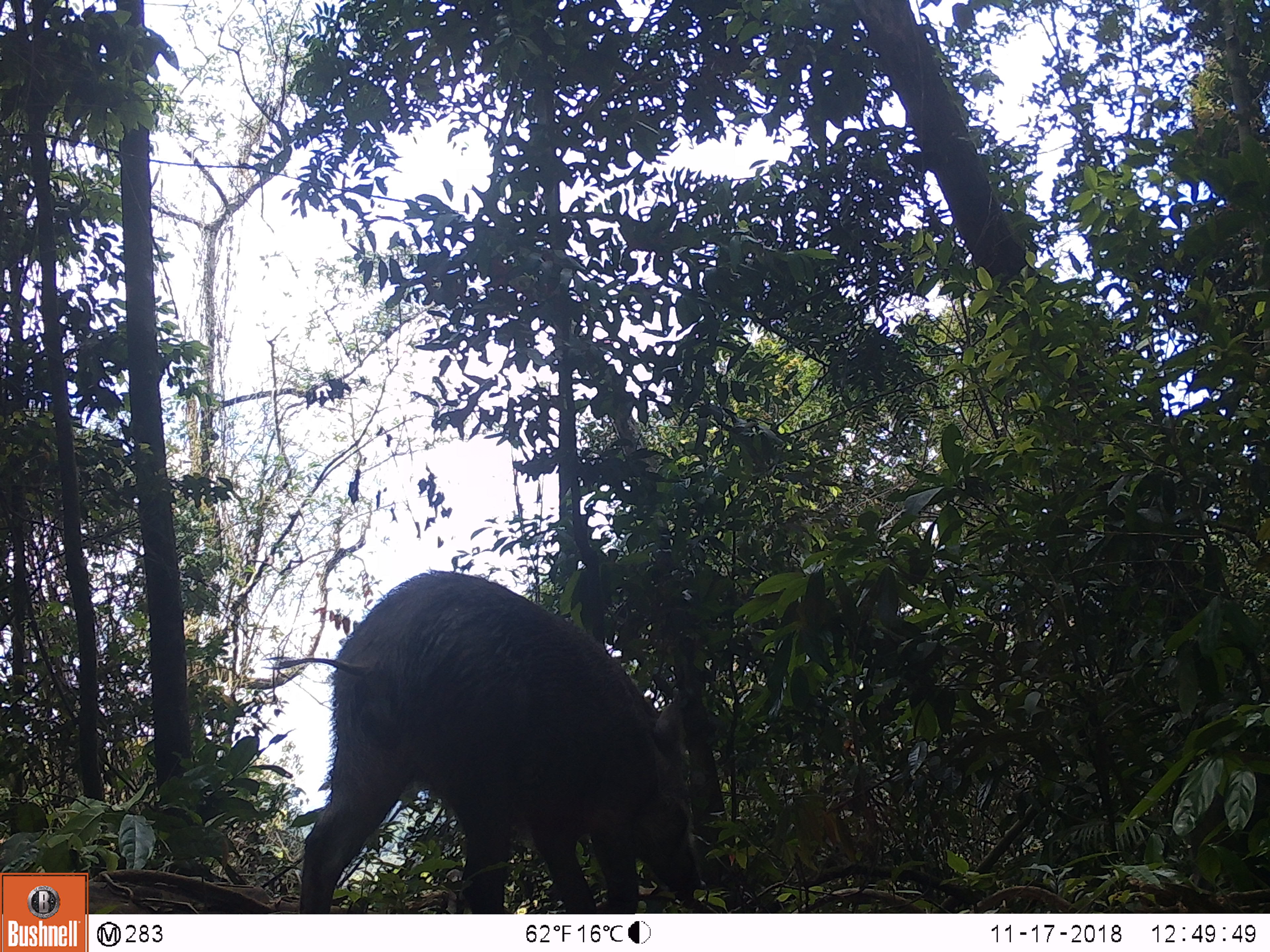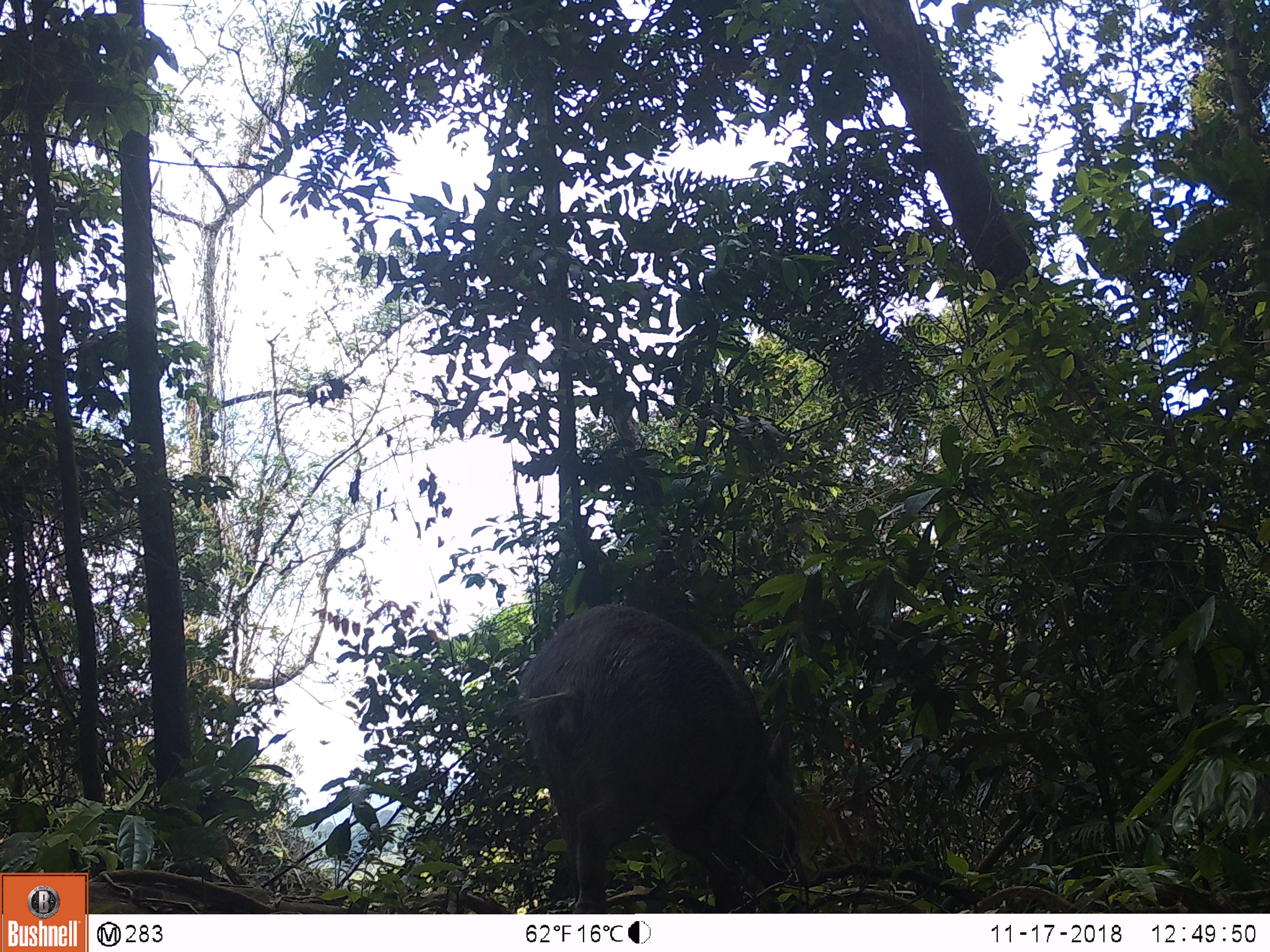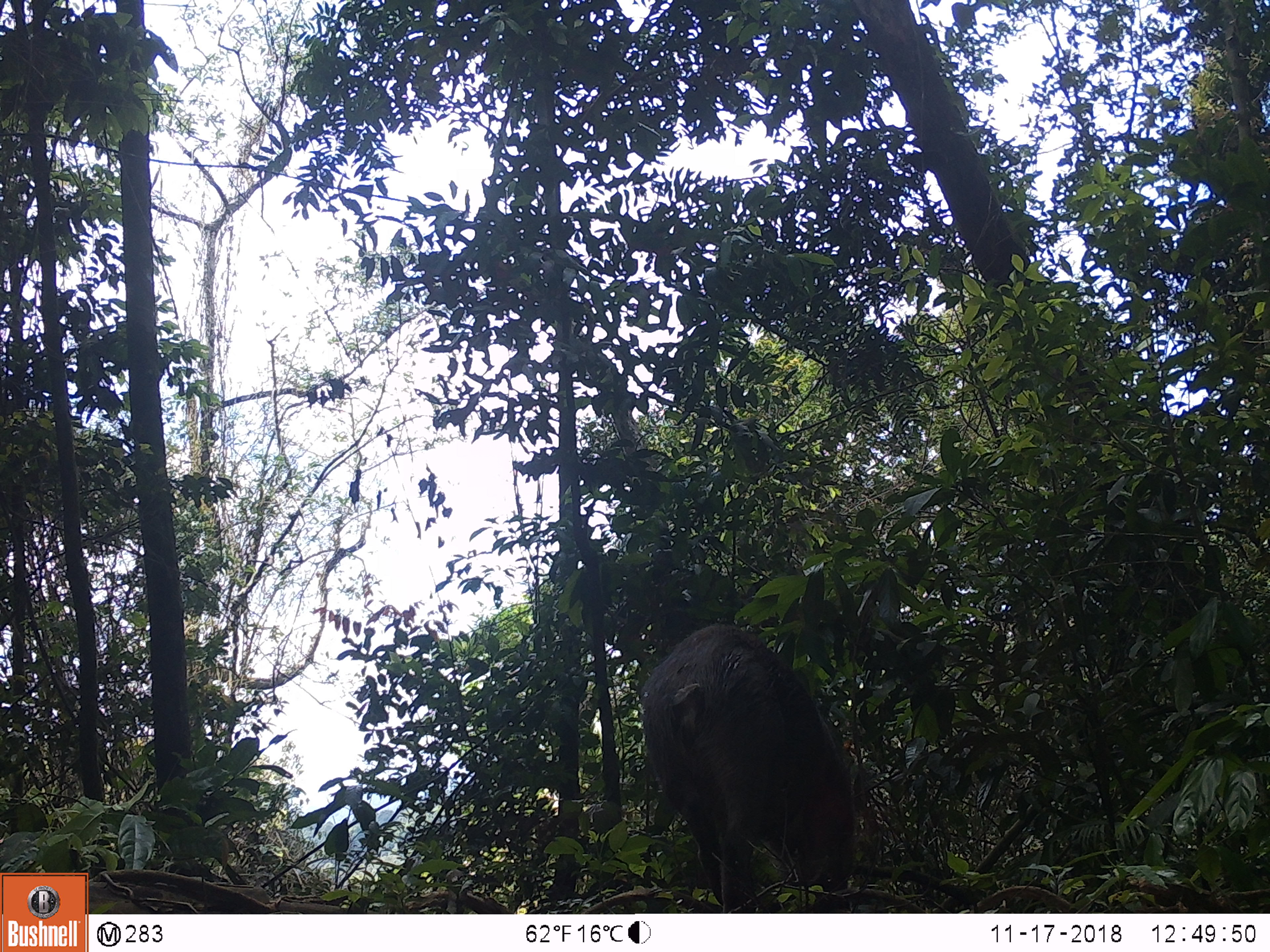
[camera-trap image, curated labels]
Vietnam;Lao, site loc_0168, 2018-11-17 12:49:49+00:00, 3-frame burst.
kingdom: Animalia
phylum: Chordata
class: Mammalia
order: Artiodactyla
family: Suidae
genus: Sus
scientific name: Sus scrofa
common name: eurasian wild pig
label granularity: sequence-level